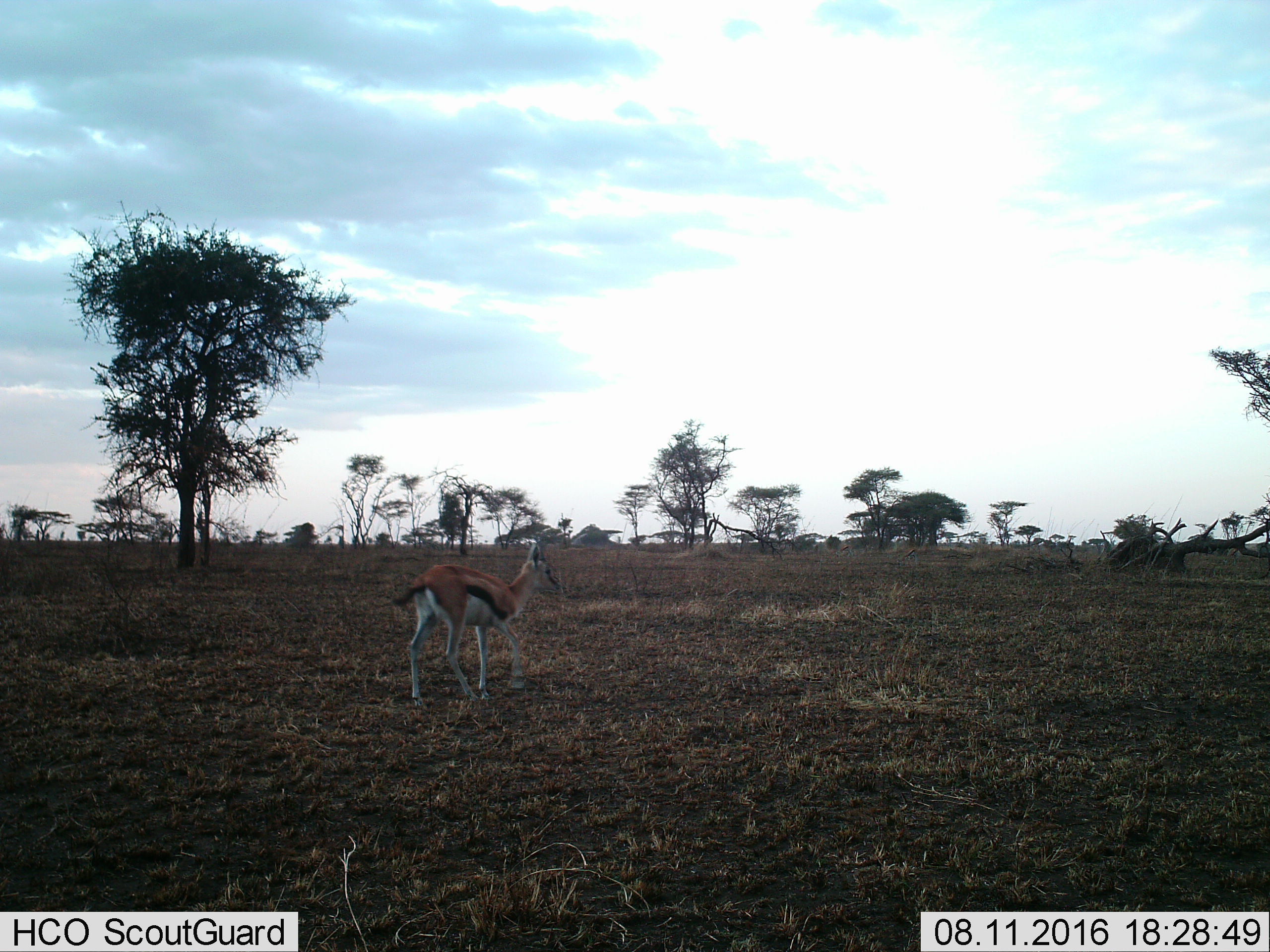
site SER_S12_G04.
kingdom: Animalia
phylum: Chordata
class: Mammalia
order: Artiodactyla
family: Bovidae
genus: Eudorcas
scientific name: Eudorcas thomsonii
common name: thomson's gazelle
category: gazellethomsons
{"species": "gazellethomsons (thomson's gazelle) (Eudorcas thomsonii)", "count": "1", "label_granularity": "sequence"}